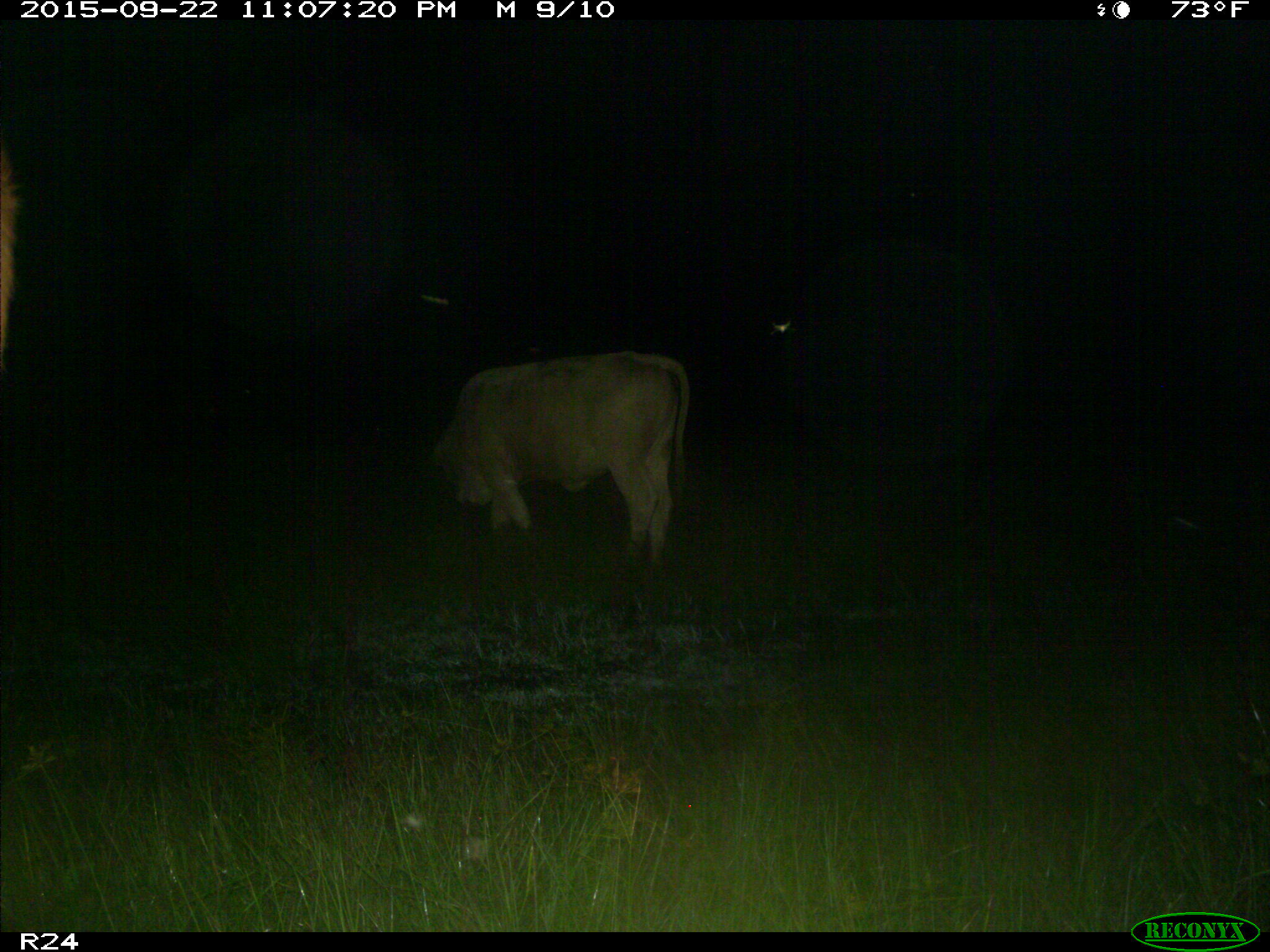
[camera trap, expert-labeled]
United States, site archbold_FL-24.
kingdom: Animalia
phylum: Chordata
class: Mammalia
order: Artiodactyla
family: Bovidae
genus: Bos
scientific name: Bos taurus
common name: domestic cow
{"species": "Bos taurus (domestic cow)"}